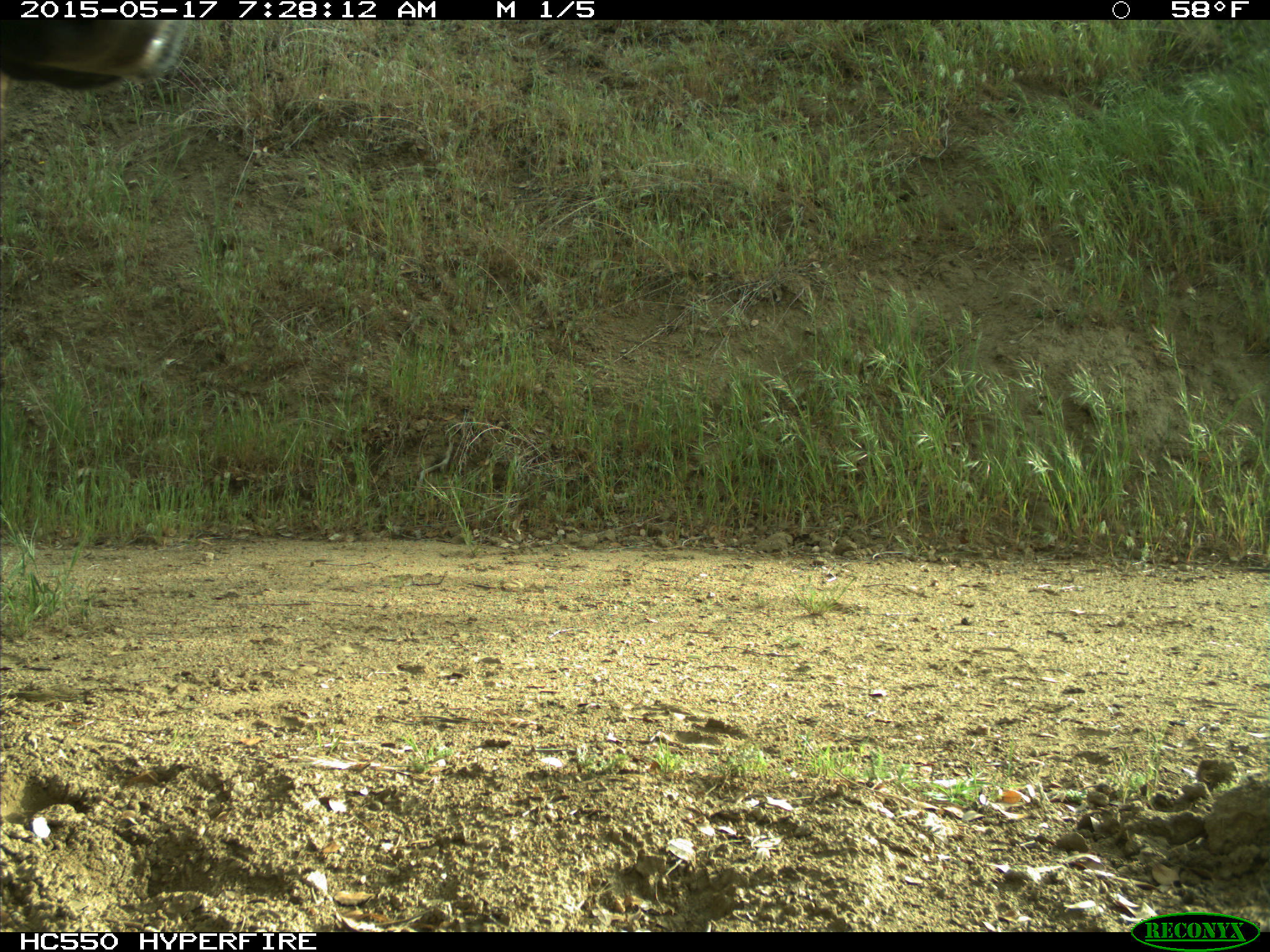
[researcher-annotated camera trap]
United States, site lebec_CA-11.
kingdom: Animalia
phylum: Chordata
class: Mammalia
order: Artiodactyla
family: Bovidae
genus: Bos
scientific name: Bos taurus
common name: domestic cow